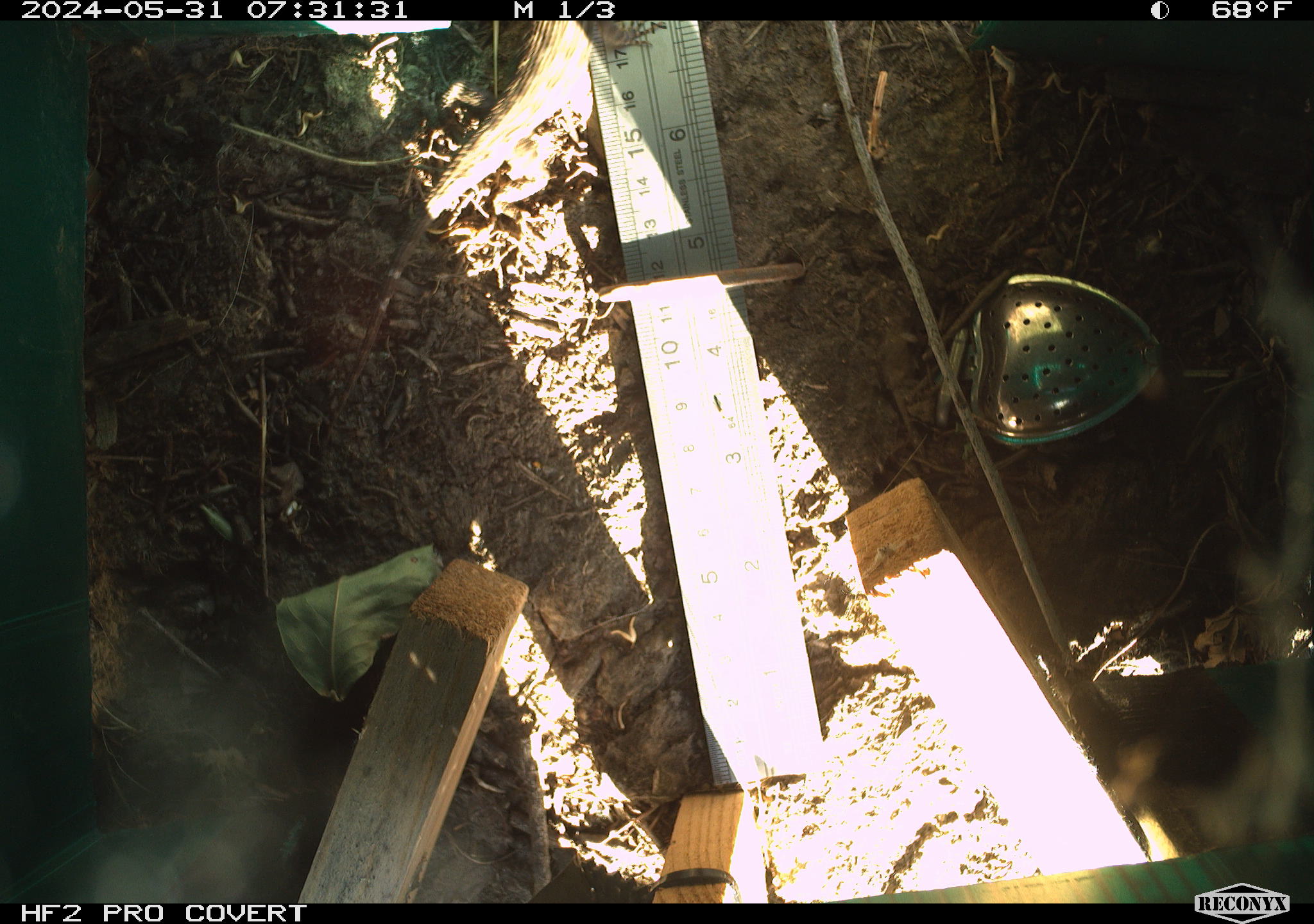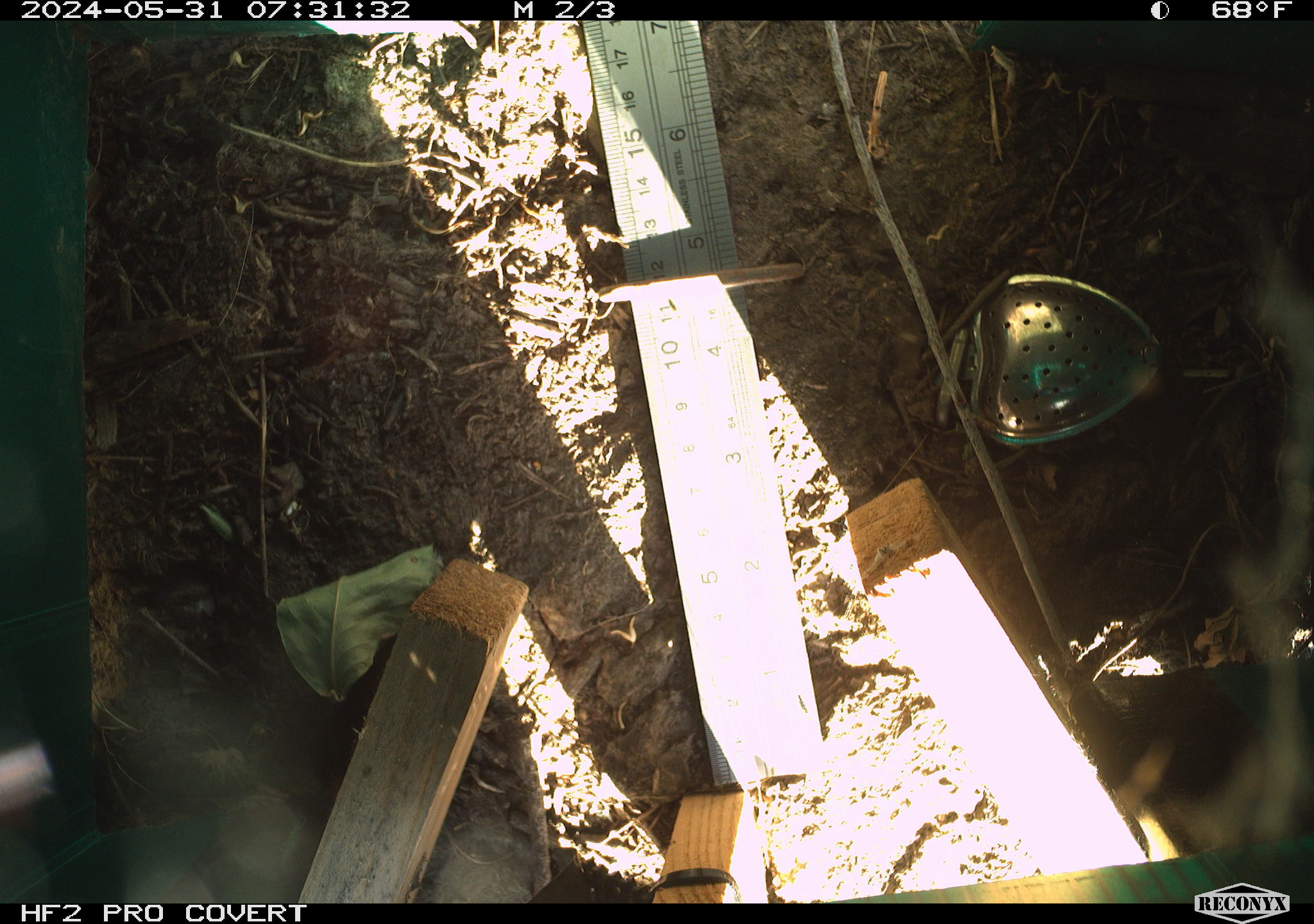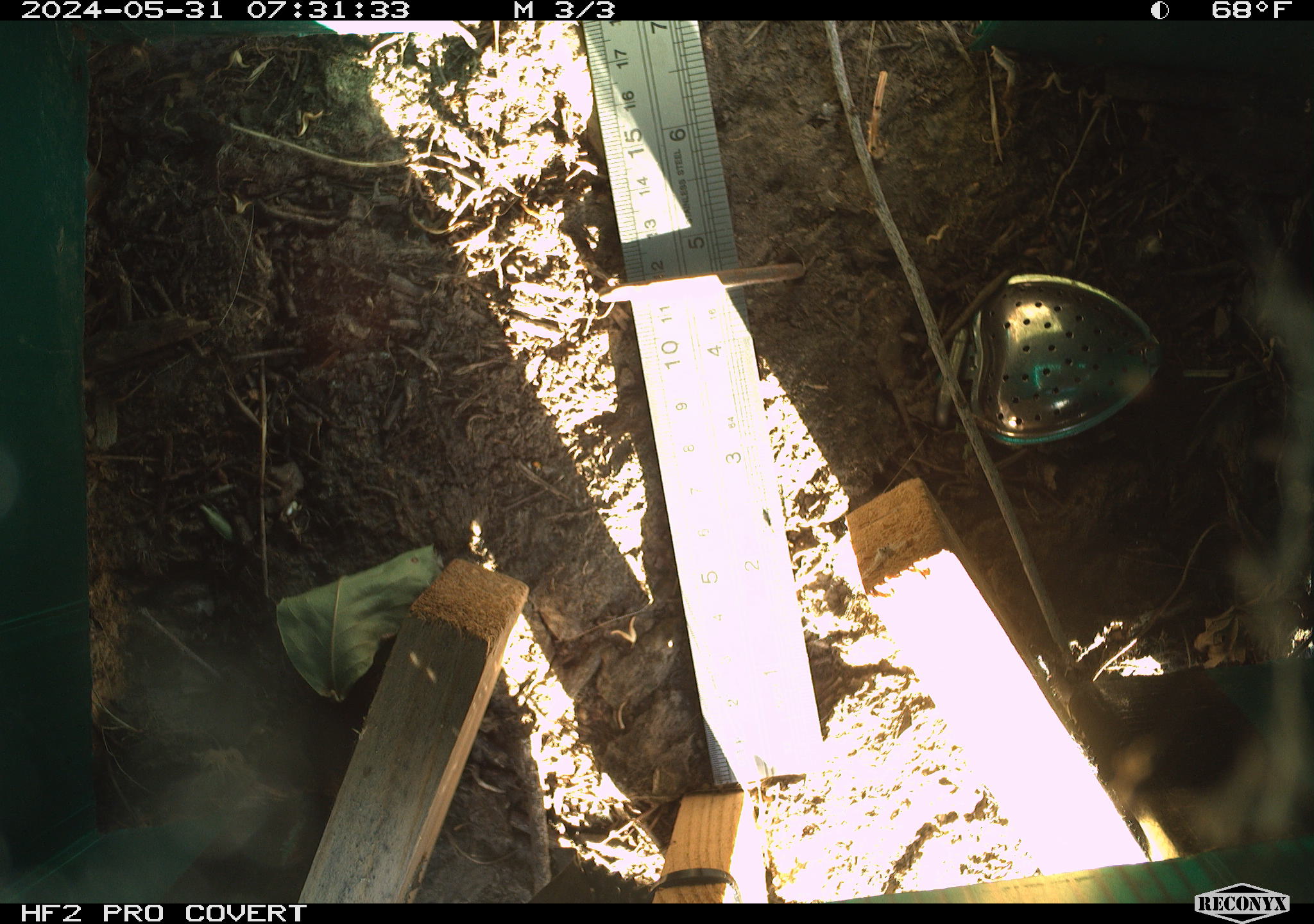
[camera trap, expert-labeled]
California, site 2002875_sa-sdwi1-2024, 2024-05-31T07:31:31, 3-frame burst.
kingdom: Animalia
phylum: Chordata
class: Reptilia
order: Squamata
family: Phrynosomatidae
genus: Sceloporus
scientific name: Sceloporus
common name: spiny lizards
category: sceloporus species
Sceloporus species (spiny lizards) (Sceloporus).